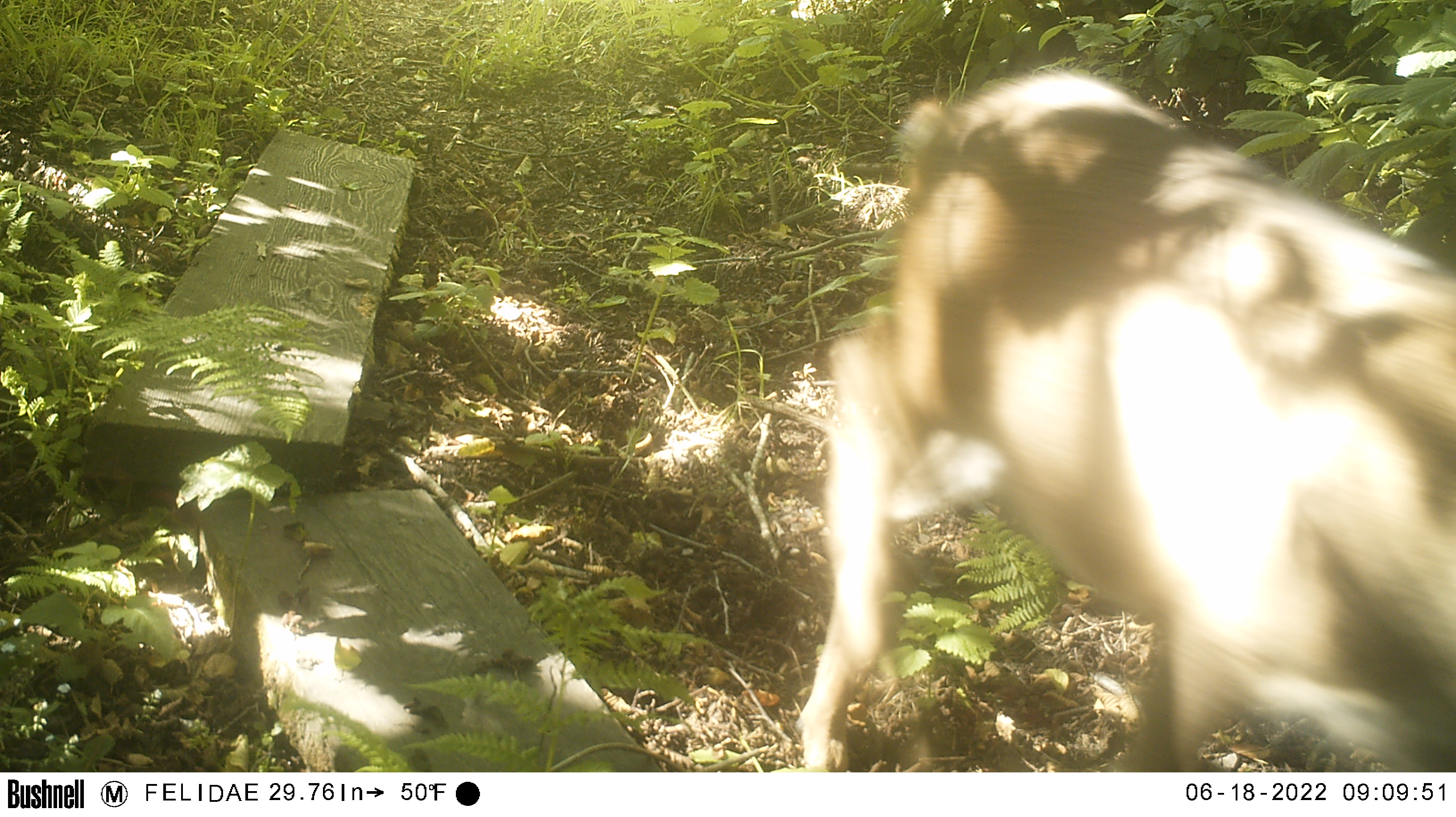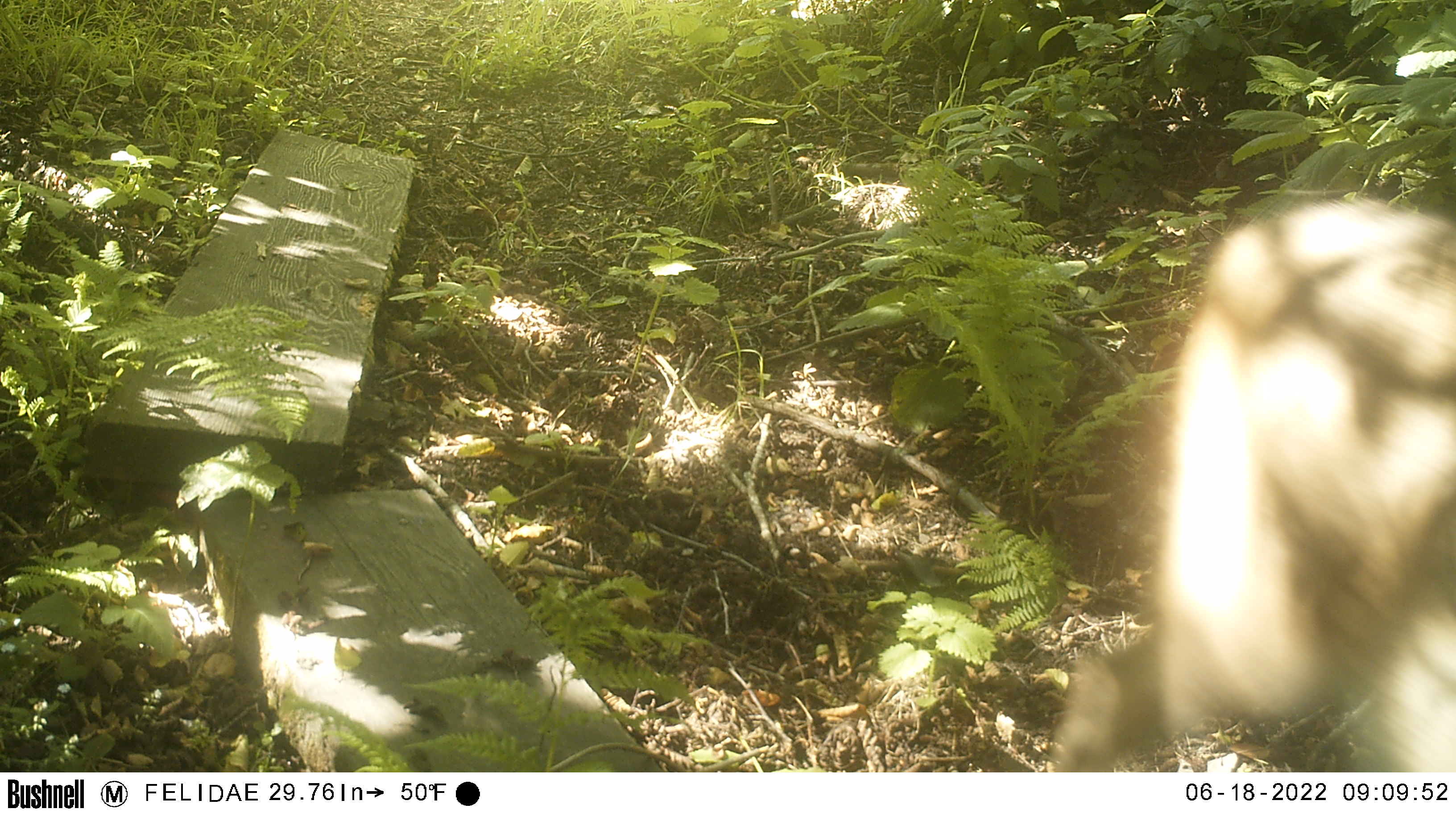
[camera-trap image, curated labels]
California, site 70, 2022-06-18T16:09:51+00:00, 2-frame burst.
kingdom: Animalia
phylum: Chordata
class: Mammalia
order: Artiodactyla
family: Cervidae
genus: Odocoileus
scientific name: Odocoileus hemionus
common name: mule deer